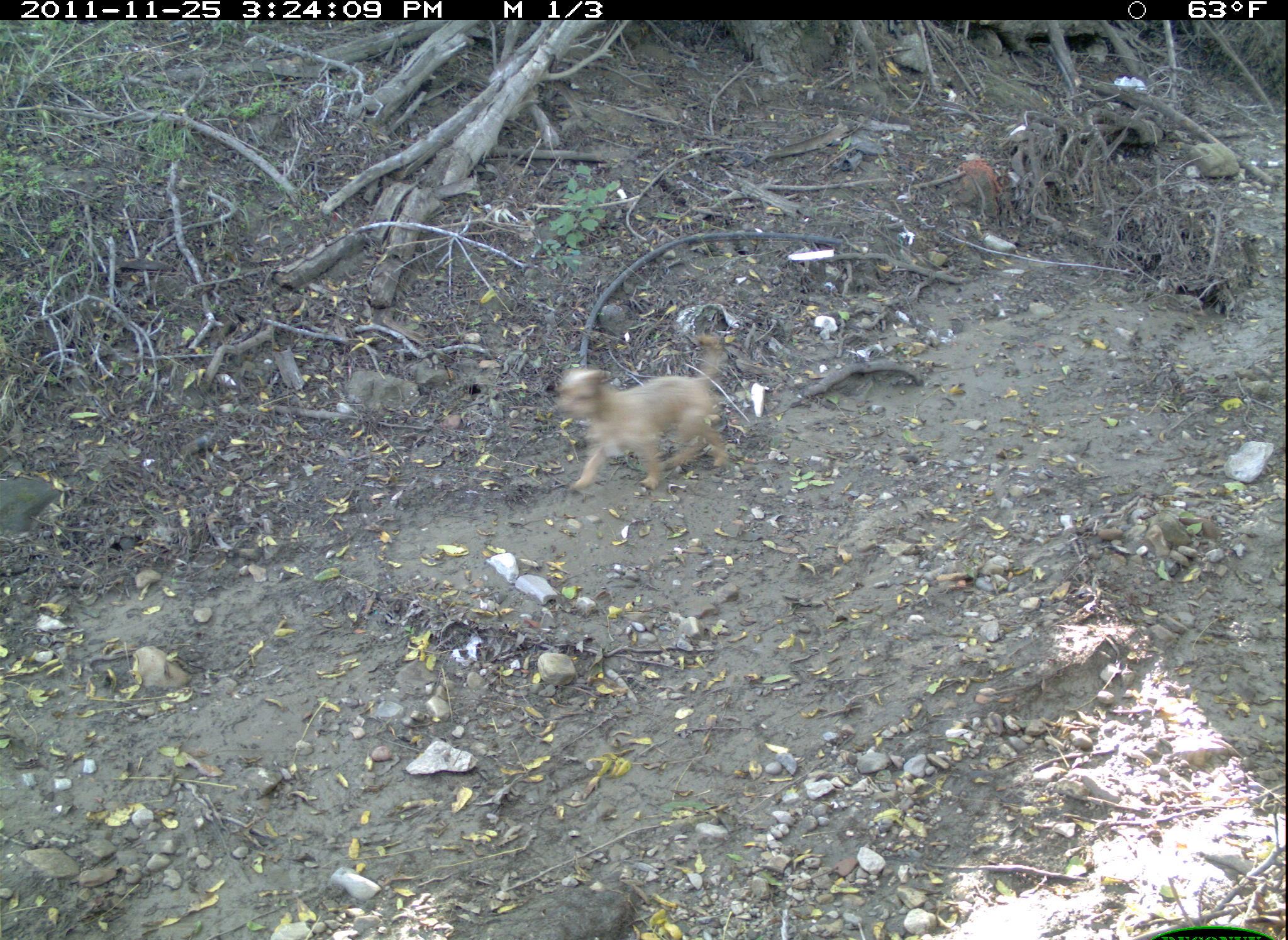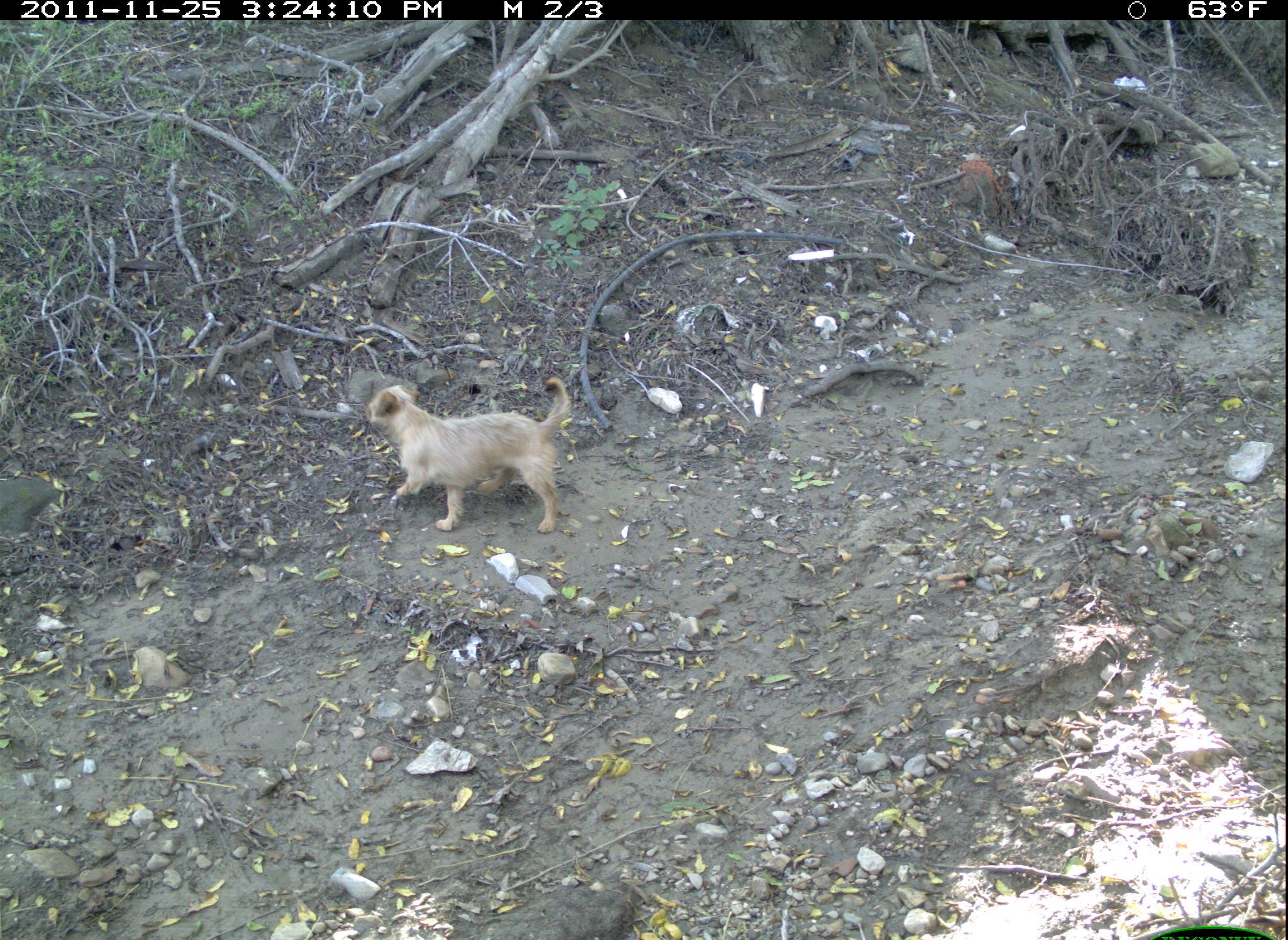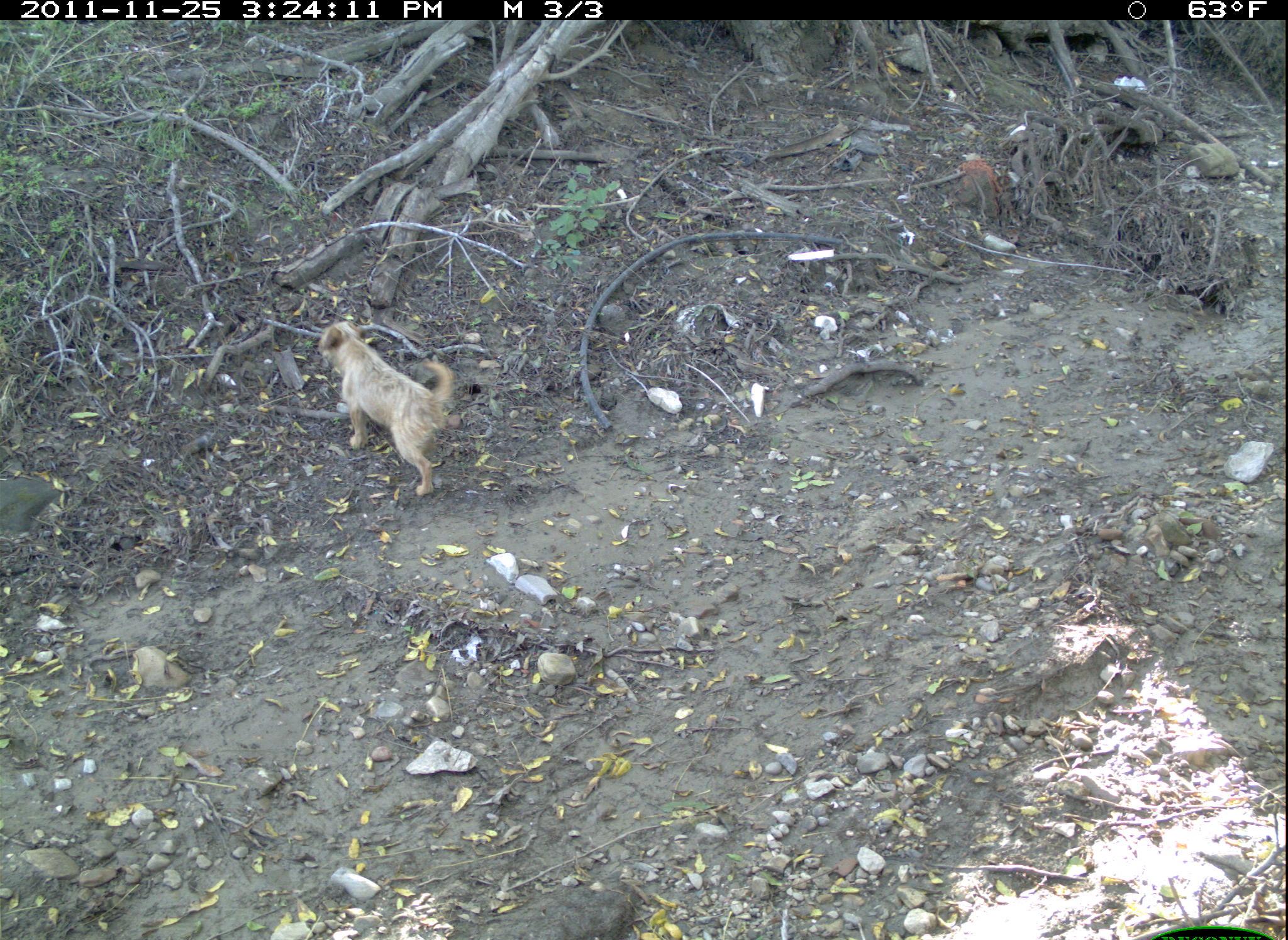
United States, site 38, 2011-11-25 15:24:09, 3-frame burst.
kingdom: Animalia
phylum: Chordata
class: Mammalia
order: Carnivora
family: Canidae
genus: Canis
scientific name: Canis familiaris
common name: domestic dog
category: dog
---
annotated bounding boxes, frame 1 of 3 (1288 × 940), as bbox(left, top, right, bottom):
dog: bbox(526, 346, 826, 499)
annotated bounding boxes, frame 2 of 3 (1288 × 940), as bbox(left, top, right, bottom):
dog: bbox(362, 374, 607, 536)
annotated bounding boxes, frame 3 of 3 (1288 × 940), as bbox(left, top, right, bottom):
dog: bbox(306, 301, 481, 503)